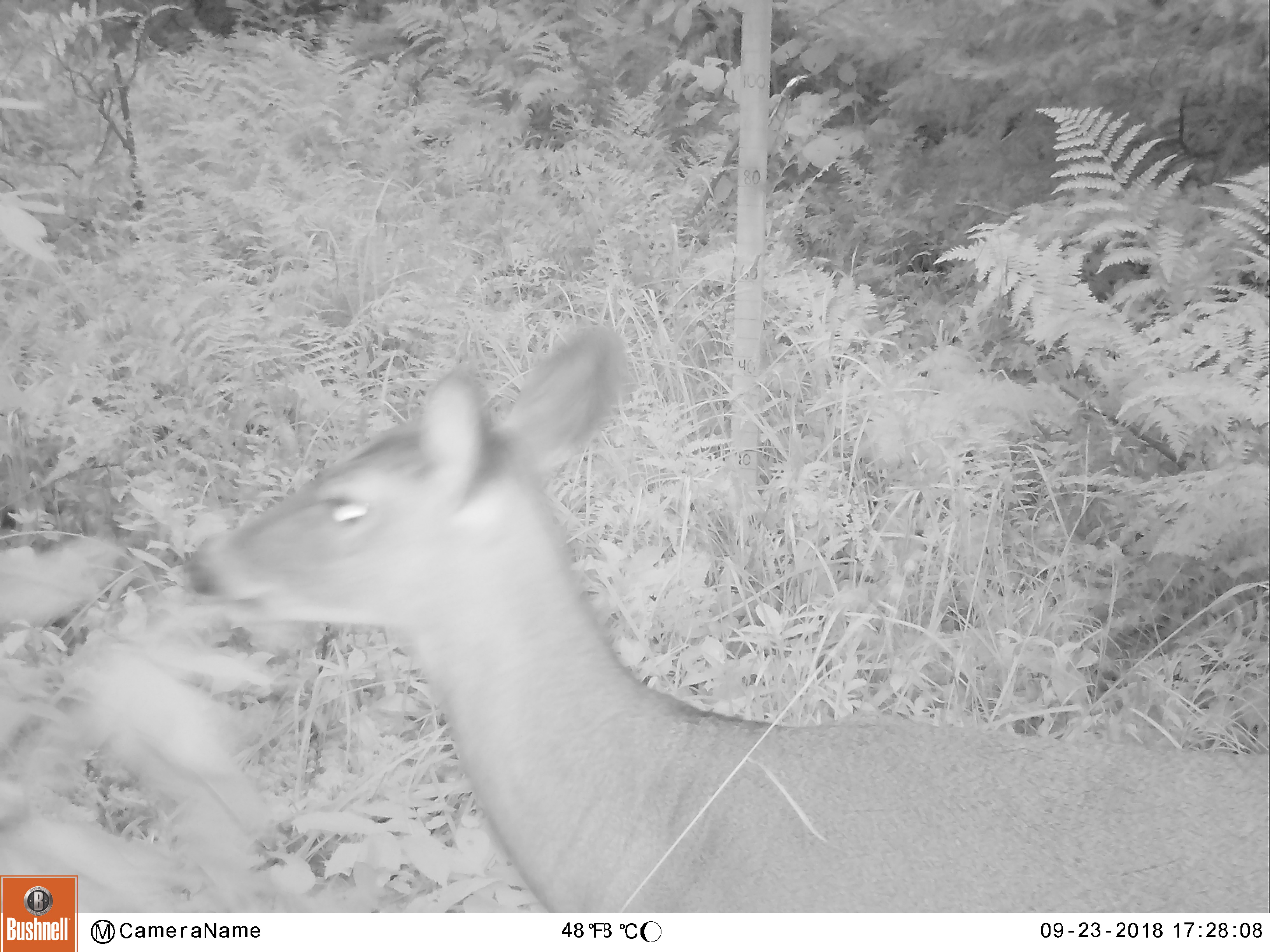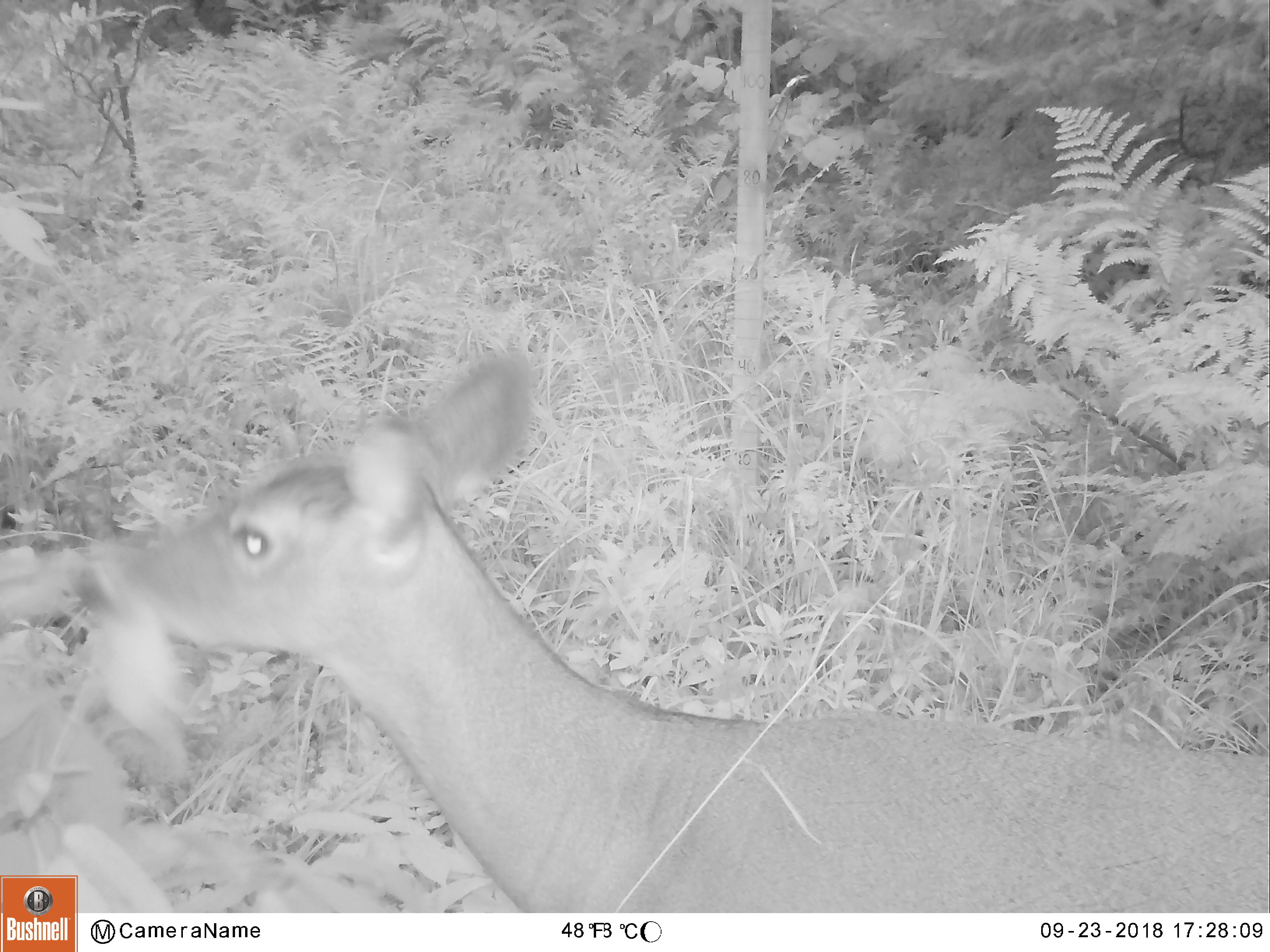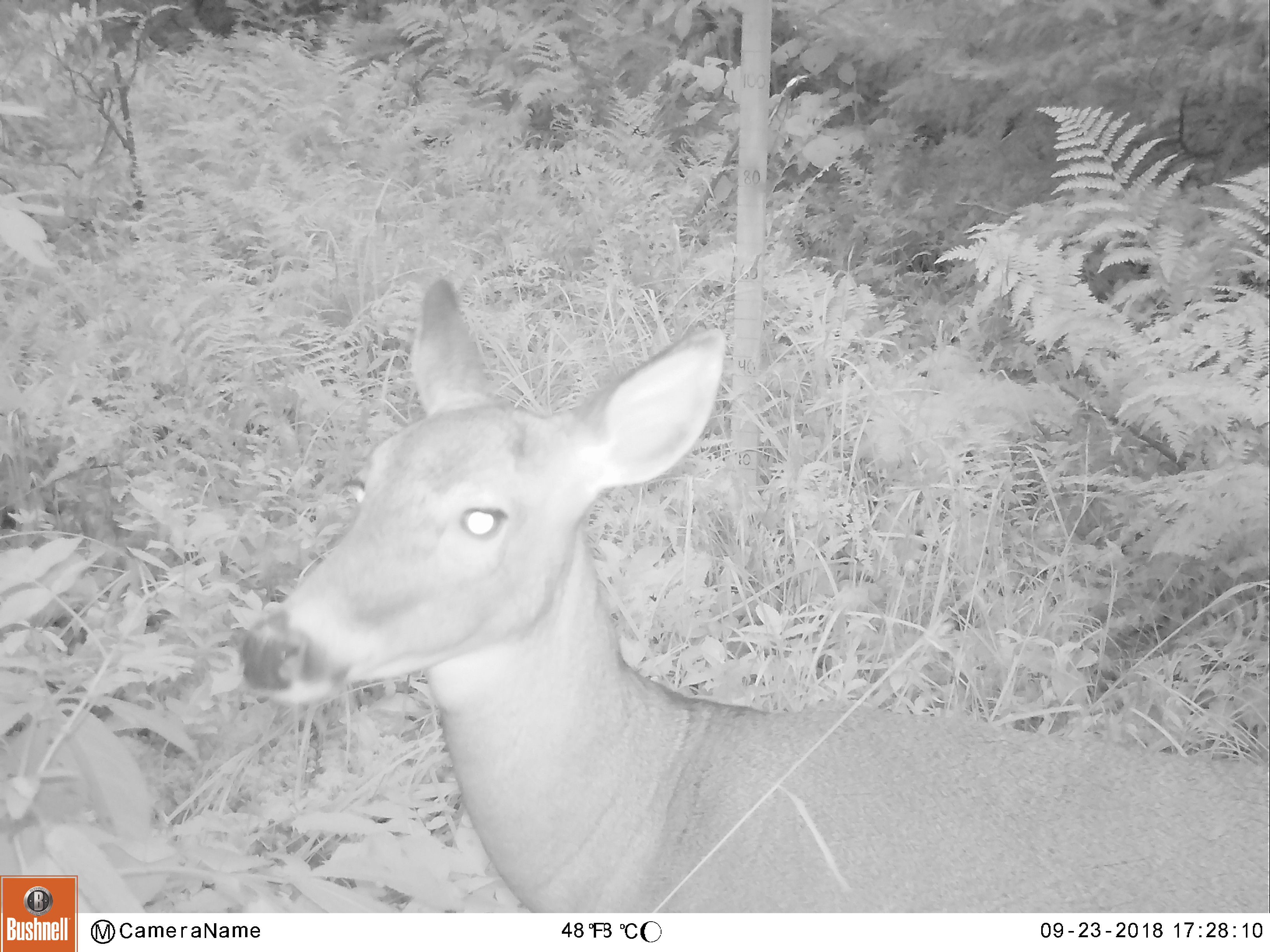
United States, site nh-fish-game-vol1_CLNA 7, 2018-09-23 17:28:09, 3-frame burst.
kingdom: Animalia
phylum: Chordata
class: Mammalia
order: Artiodactyla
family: Cervidae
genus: Odocoileus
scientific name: Odocoileus virginianus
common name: white-tailed deer